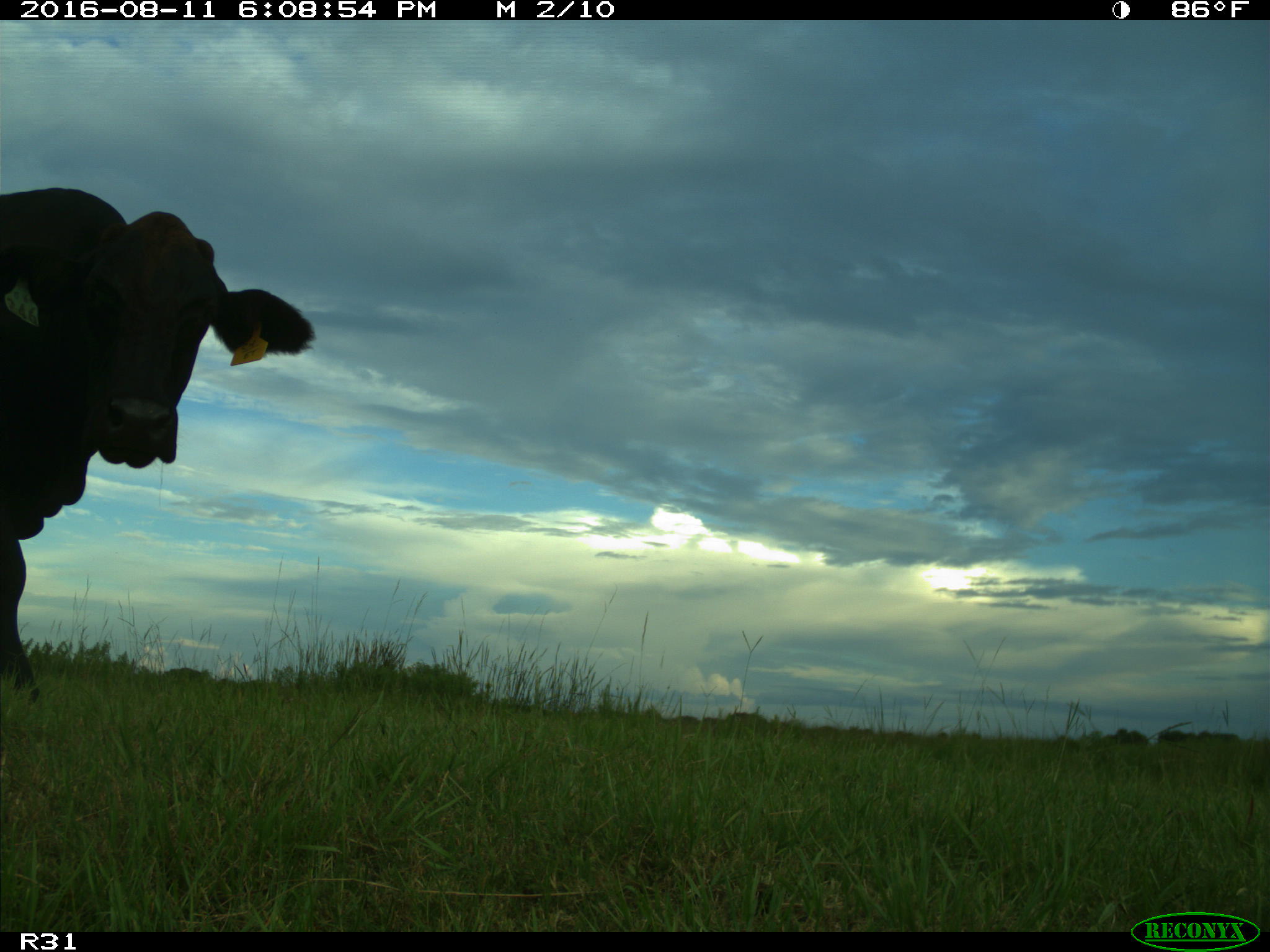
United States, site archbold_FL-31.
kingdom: Animalia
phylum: Chordata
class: Mammalia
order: Artiodactyla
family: Bovidae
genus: Bos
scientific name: Bos taurus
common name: domestic cow